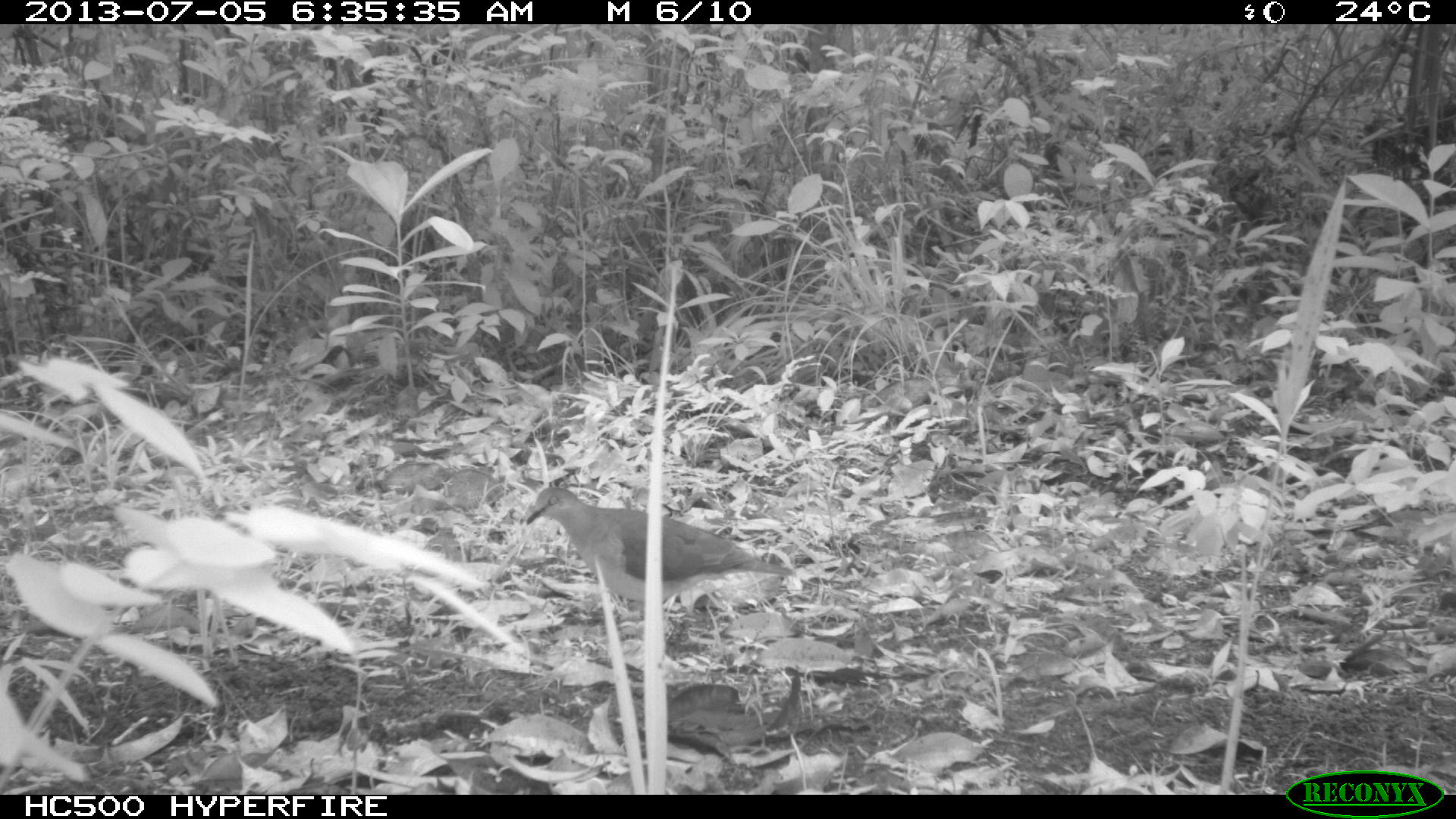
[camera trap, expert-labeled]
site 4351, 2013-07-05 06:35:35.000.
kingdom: Animalia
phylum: Chordata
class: Aves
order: Columbiformes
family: Columbidae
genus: Leptotila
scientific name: Leptotila plumbeiceps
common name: gray-headed dove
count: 1